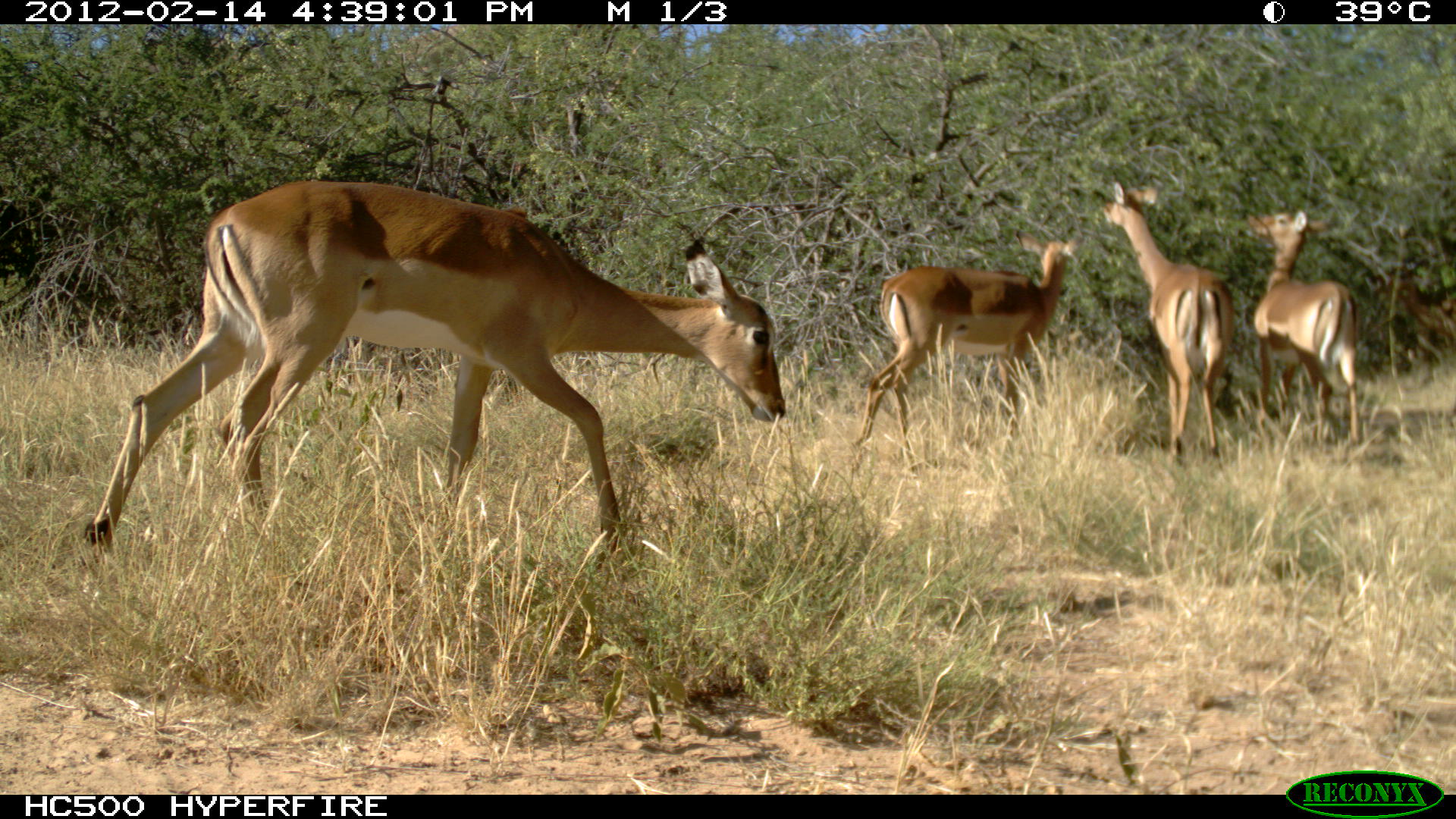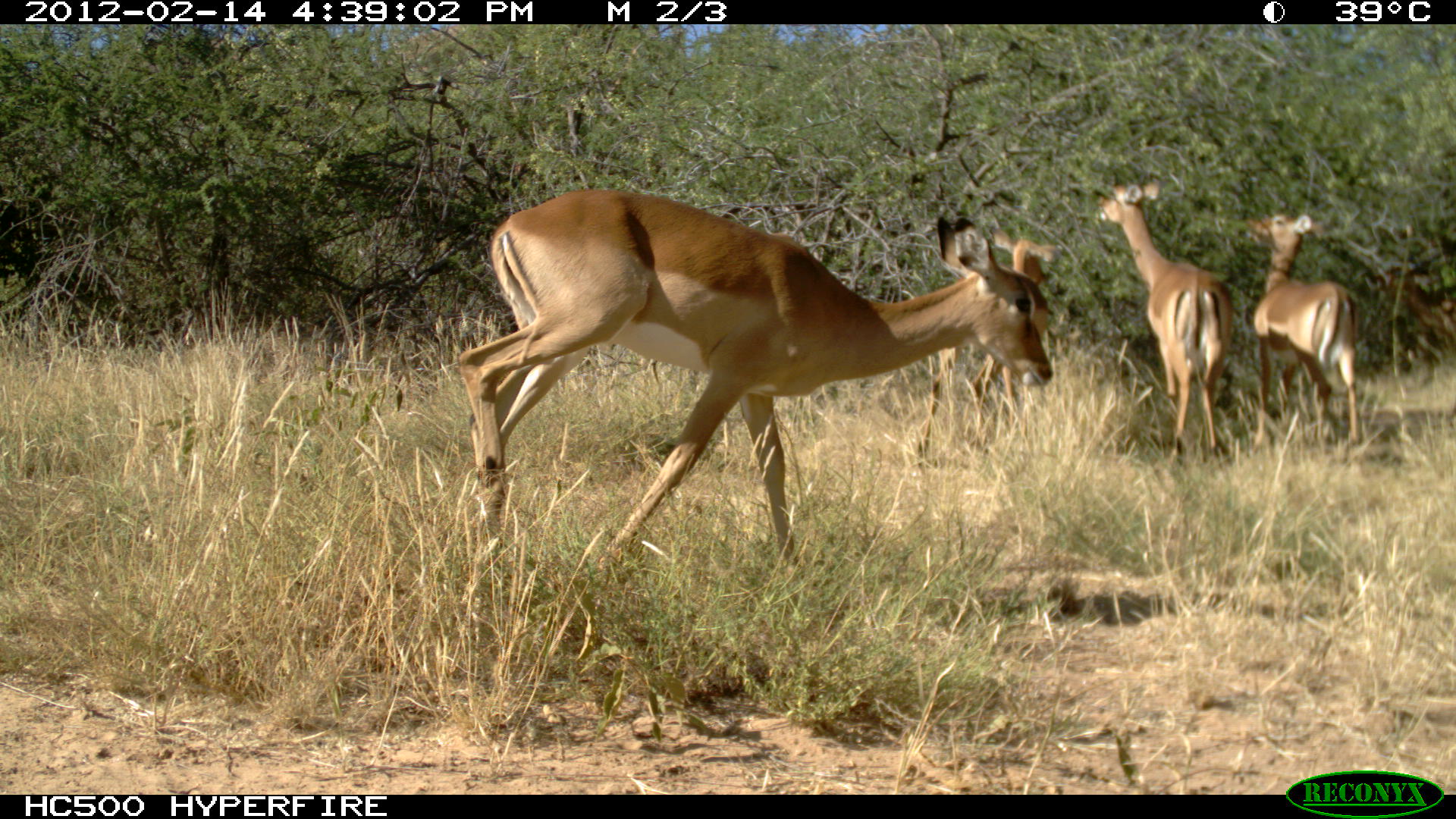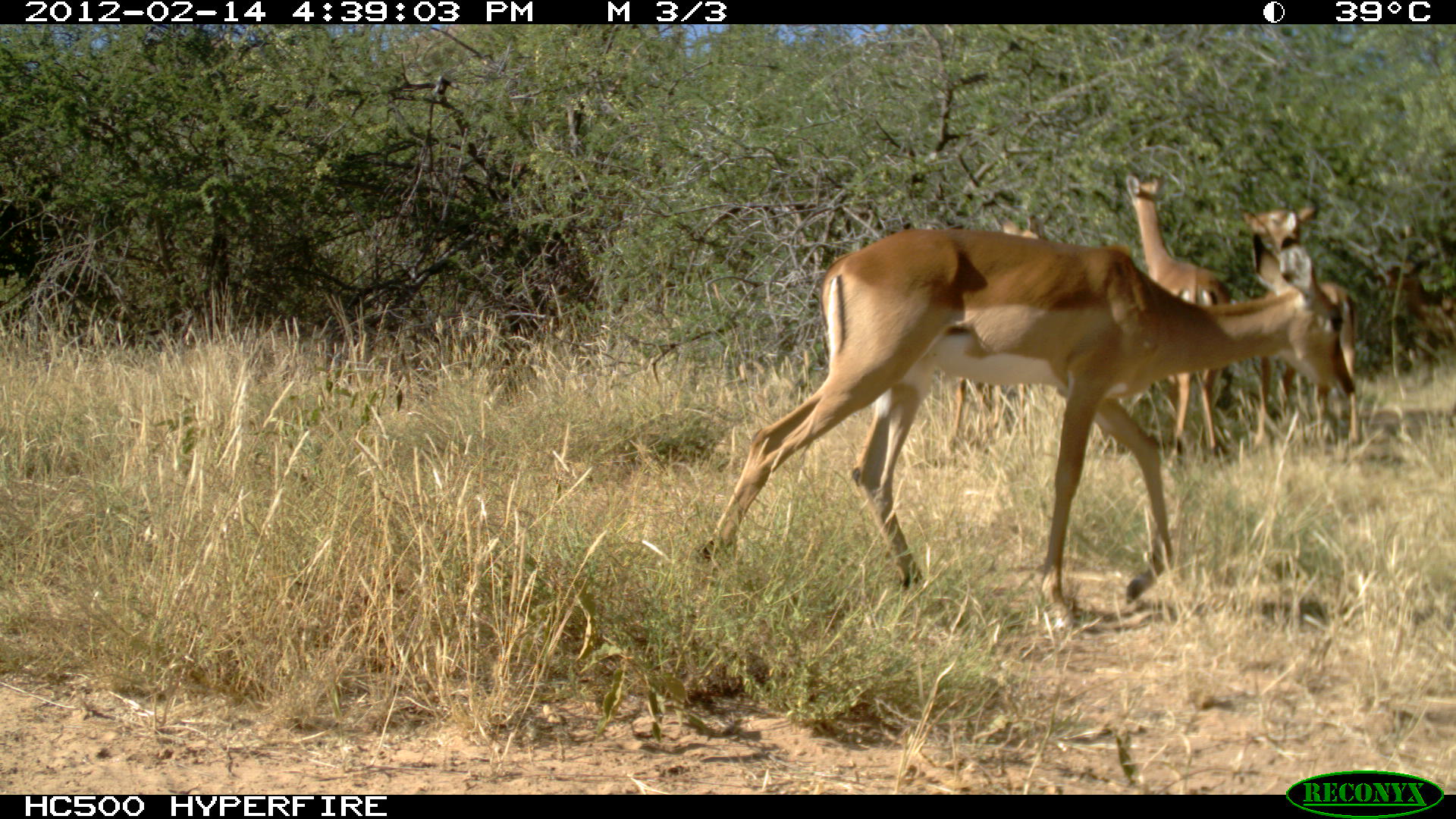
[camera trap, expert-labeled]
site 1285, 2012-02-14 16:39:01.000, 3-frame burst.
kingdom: Animalia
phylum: Chordata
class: Mammalia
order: Artiodactyla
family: Bovidae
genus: Aepyceros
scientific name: Aepyceros melampus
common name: impala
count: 4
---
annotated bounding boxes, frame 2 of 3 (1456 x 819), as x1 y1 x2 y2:
aepyceros melampus: 452 182 1053 574; 1081 174 1233 479; 912 209 1065 466; 1241 208 1364 447; 1376 255 1454 338